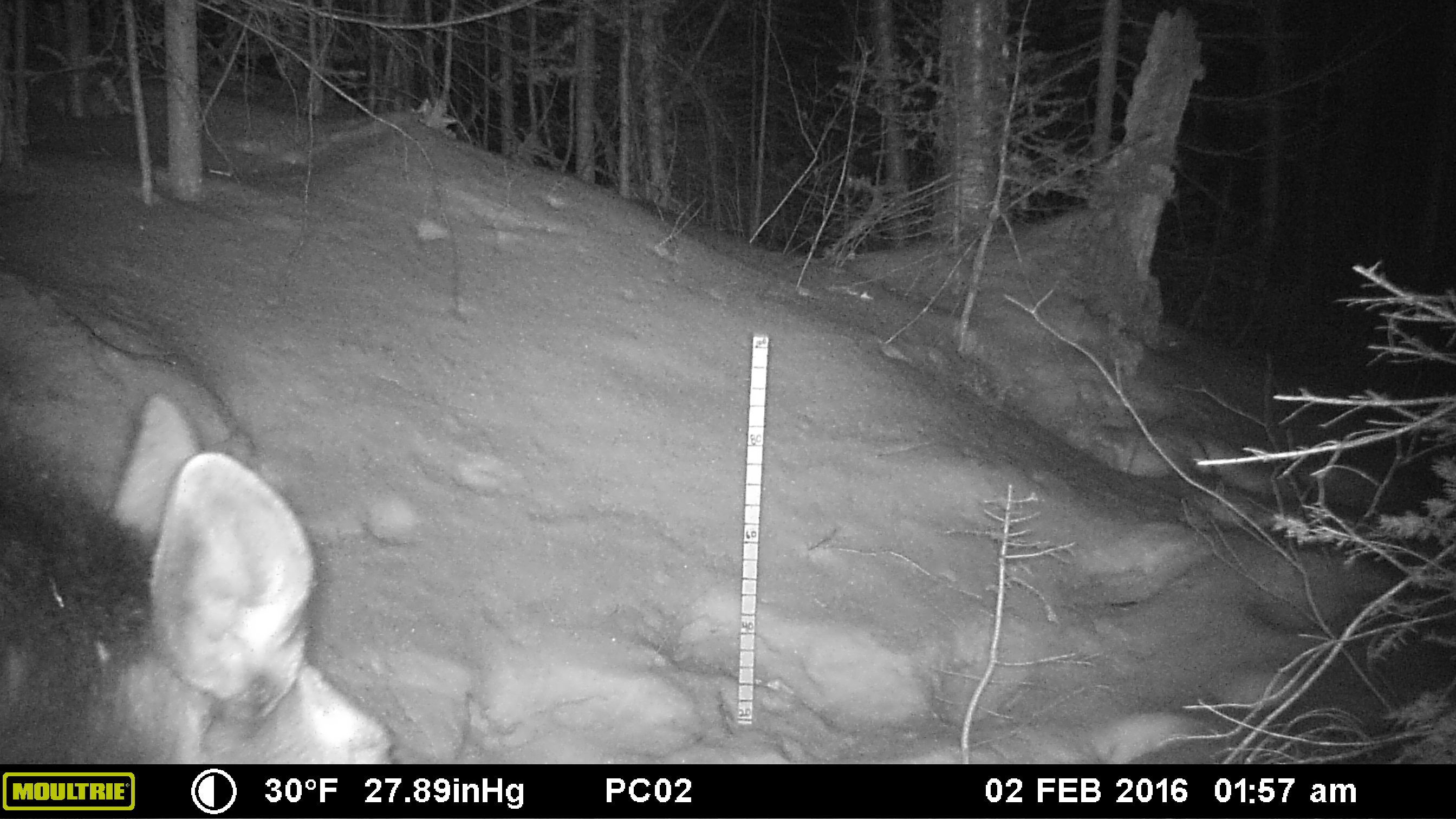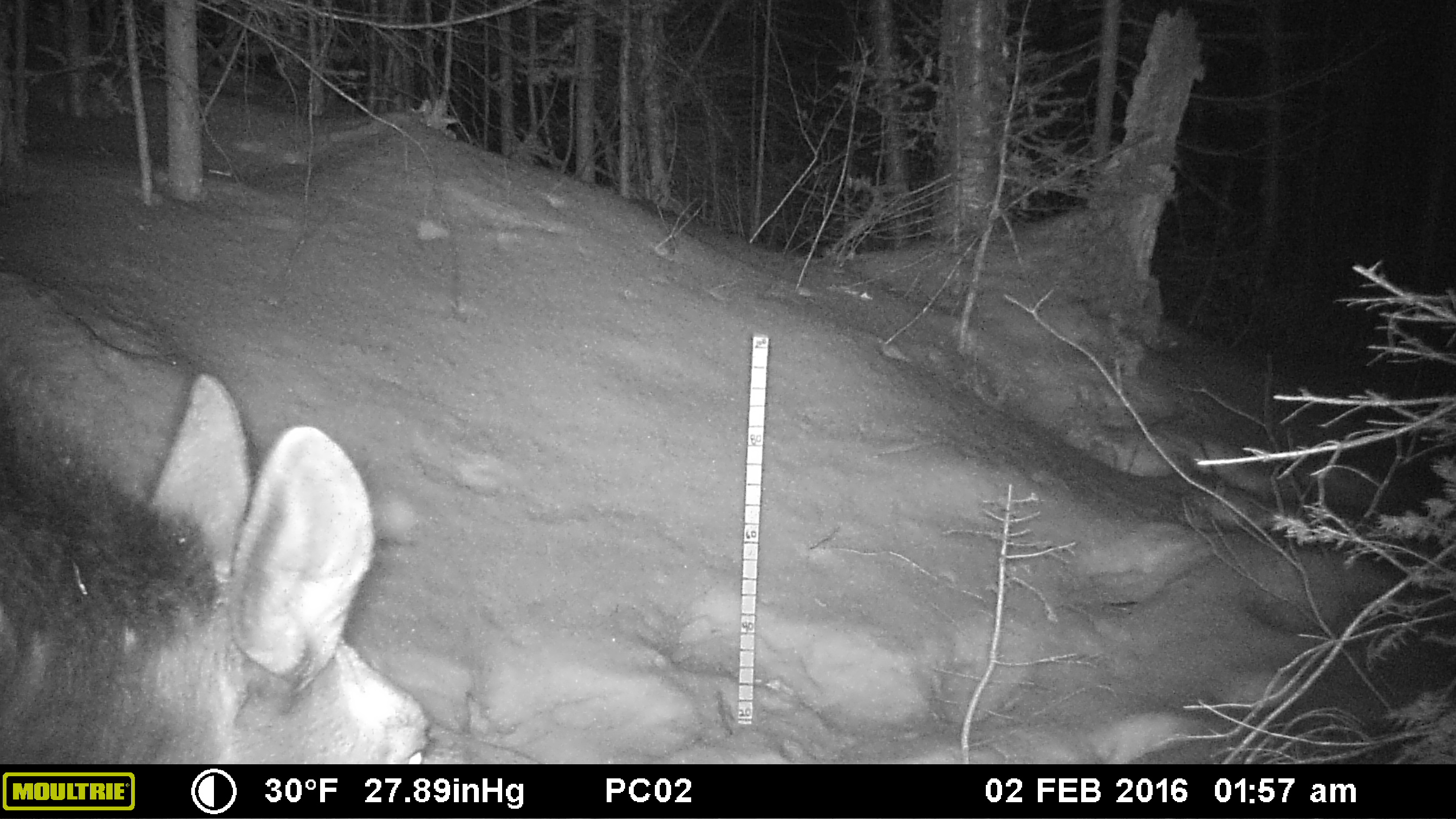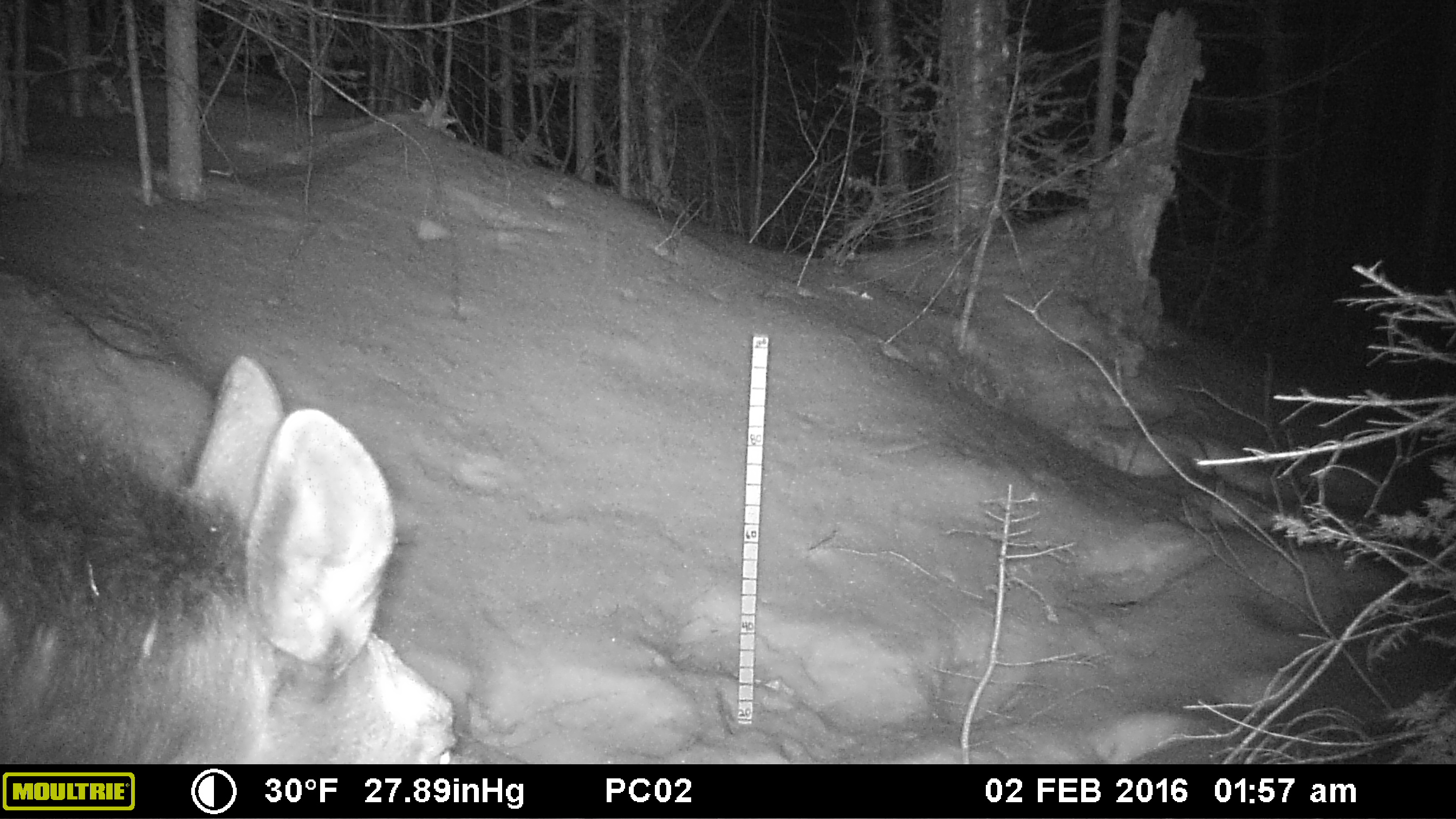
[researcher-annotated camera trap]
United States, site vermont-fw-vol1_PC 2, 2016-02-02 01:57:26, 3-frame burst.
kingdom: Animalia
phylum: Chordata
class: Mammalia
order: Artiodactyla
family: Cervidae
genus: Alces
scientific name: Alces alces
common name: moose